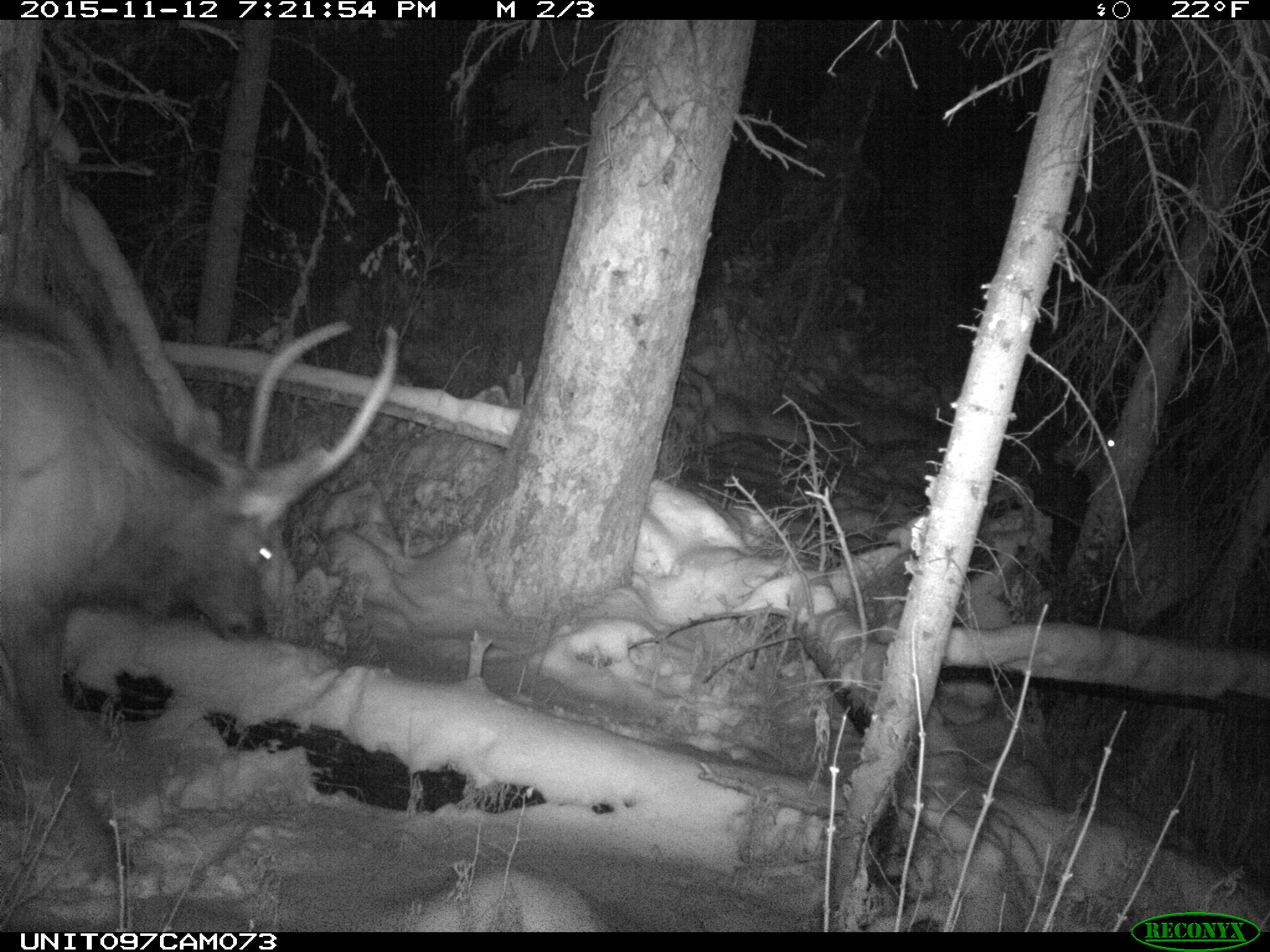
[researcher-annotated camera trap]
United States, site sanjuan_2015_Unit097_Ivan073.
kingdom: Animalia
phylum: Chordata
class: Mammalia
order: Artiodactyla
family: Cervidae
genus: Cervus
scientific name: Cervus elaphus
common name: red deer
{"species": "Cervus elaphus (red deer)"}